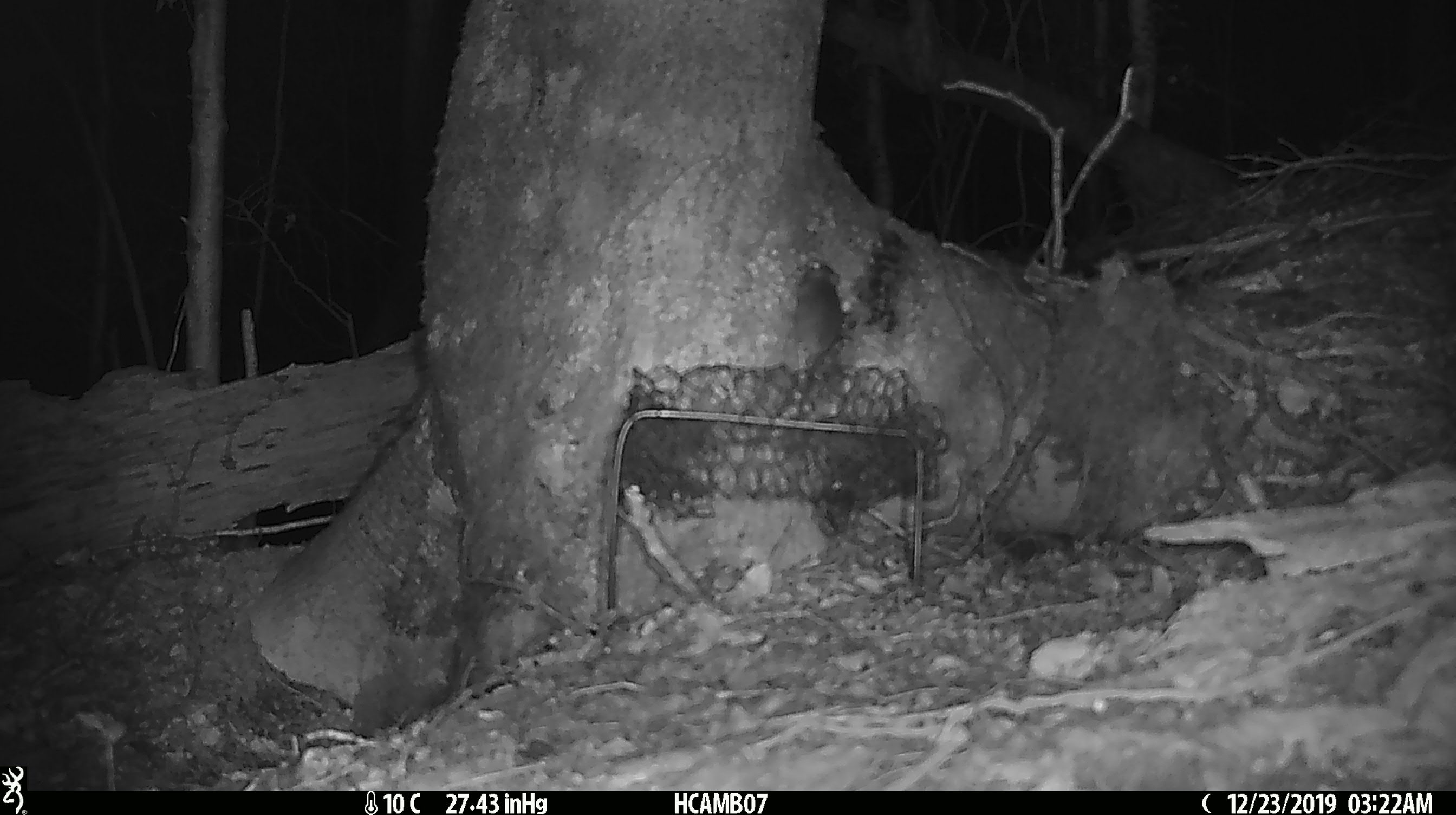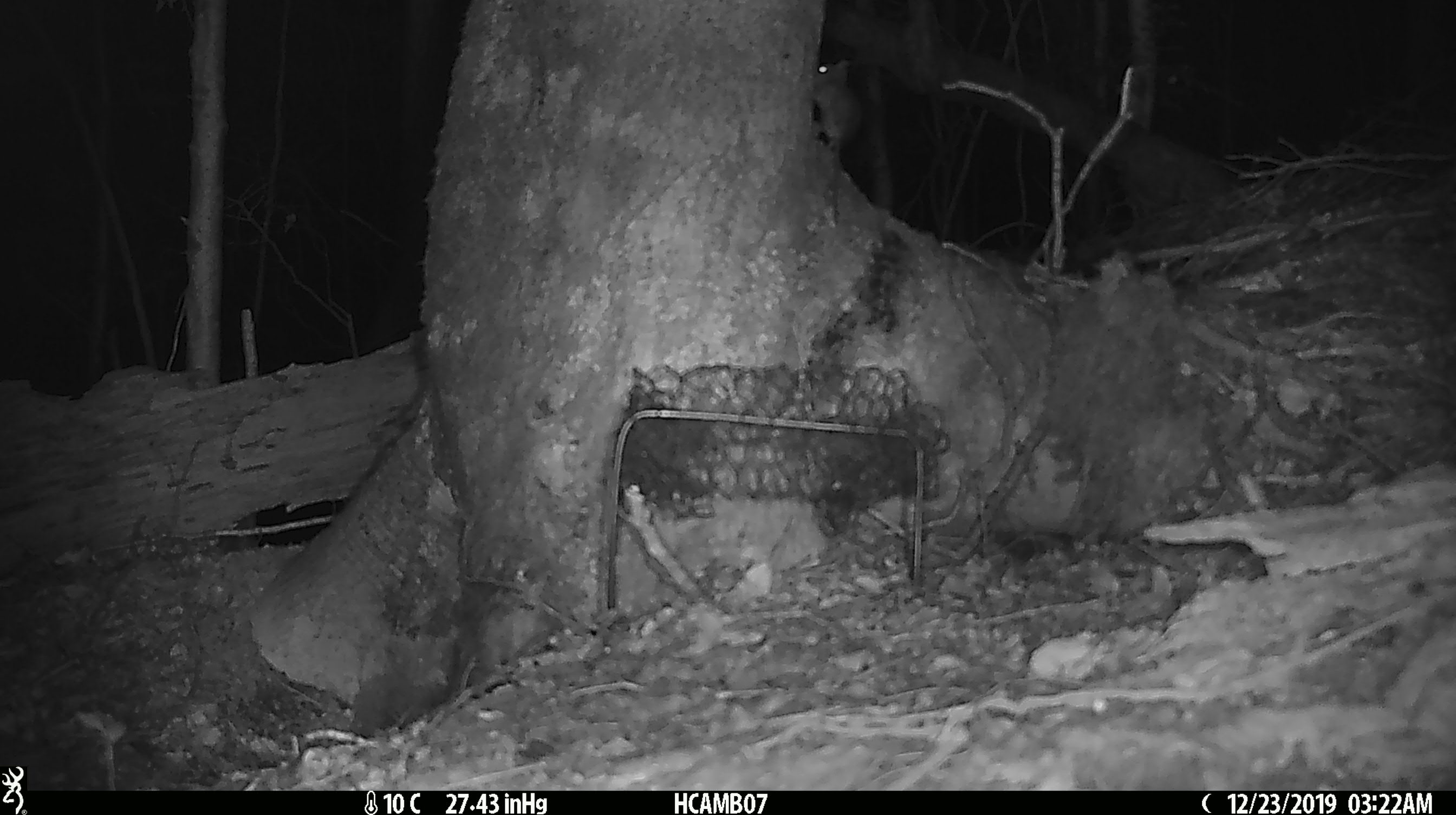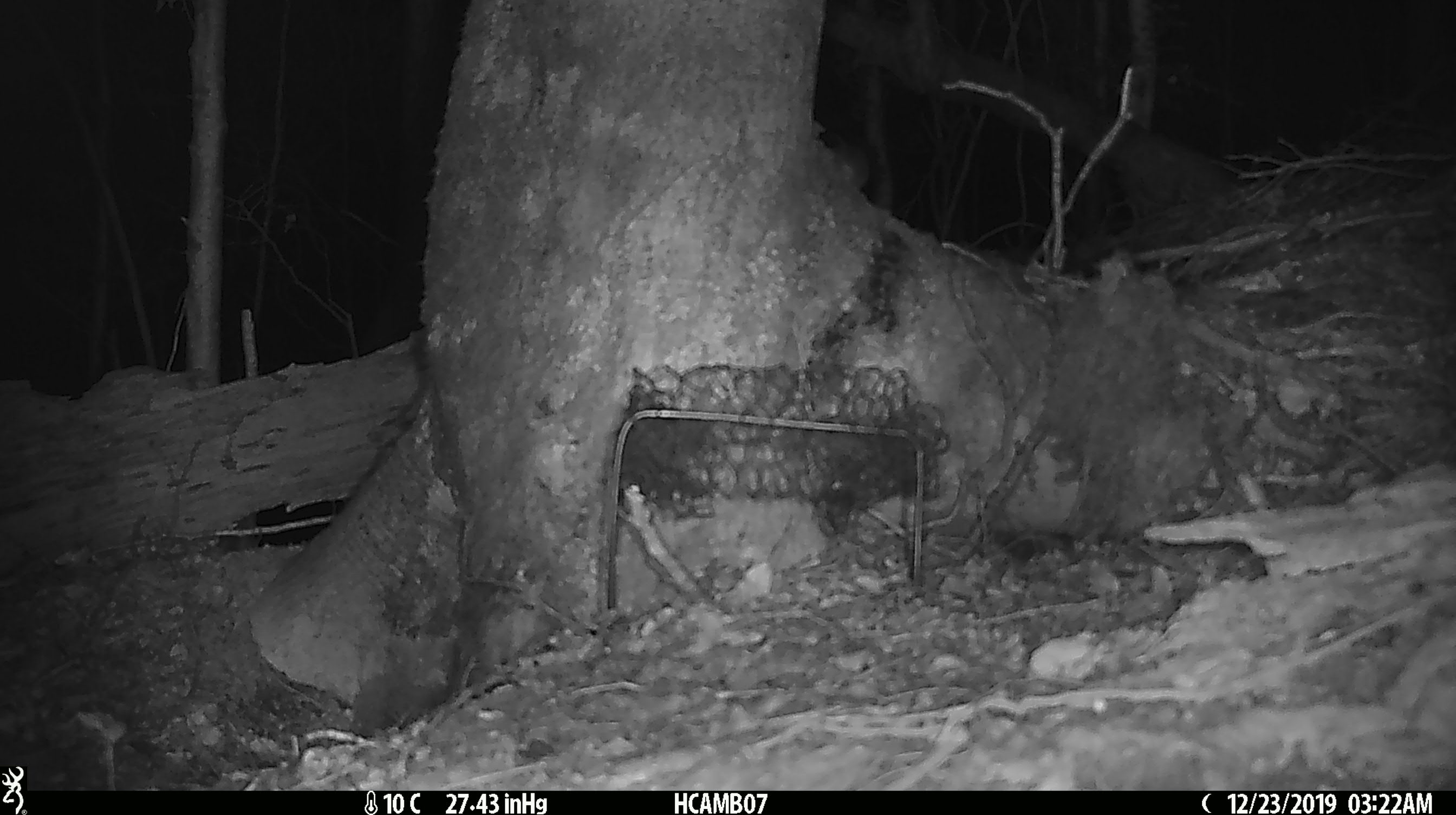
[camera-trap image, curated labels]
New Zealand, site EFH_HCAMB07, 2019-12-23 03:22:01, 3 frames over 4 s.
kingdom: Animalia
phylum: Chordata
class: Mammalia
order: Rodentia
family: Muridae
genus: Mus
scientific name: Mus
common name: mouse